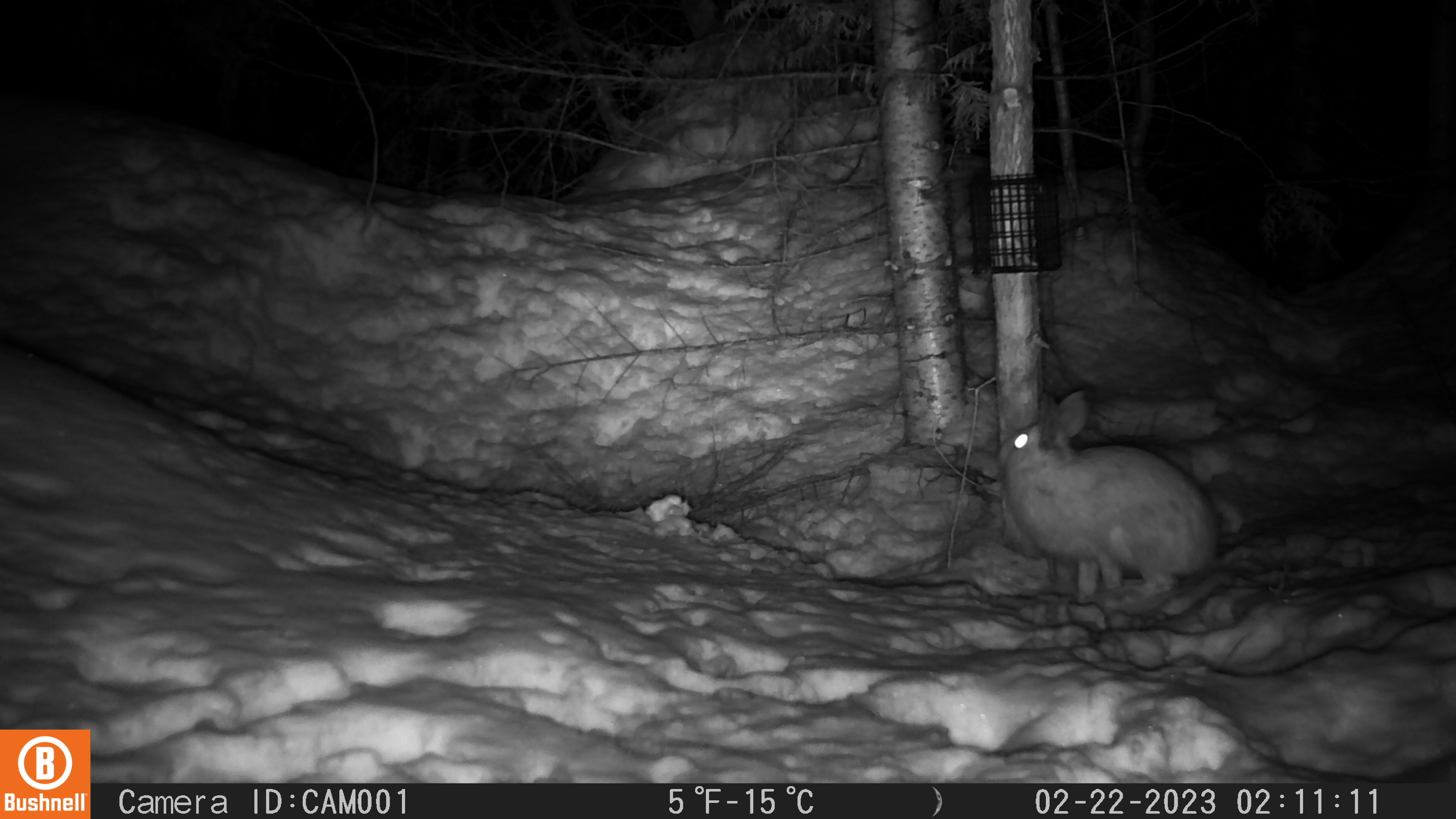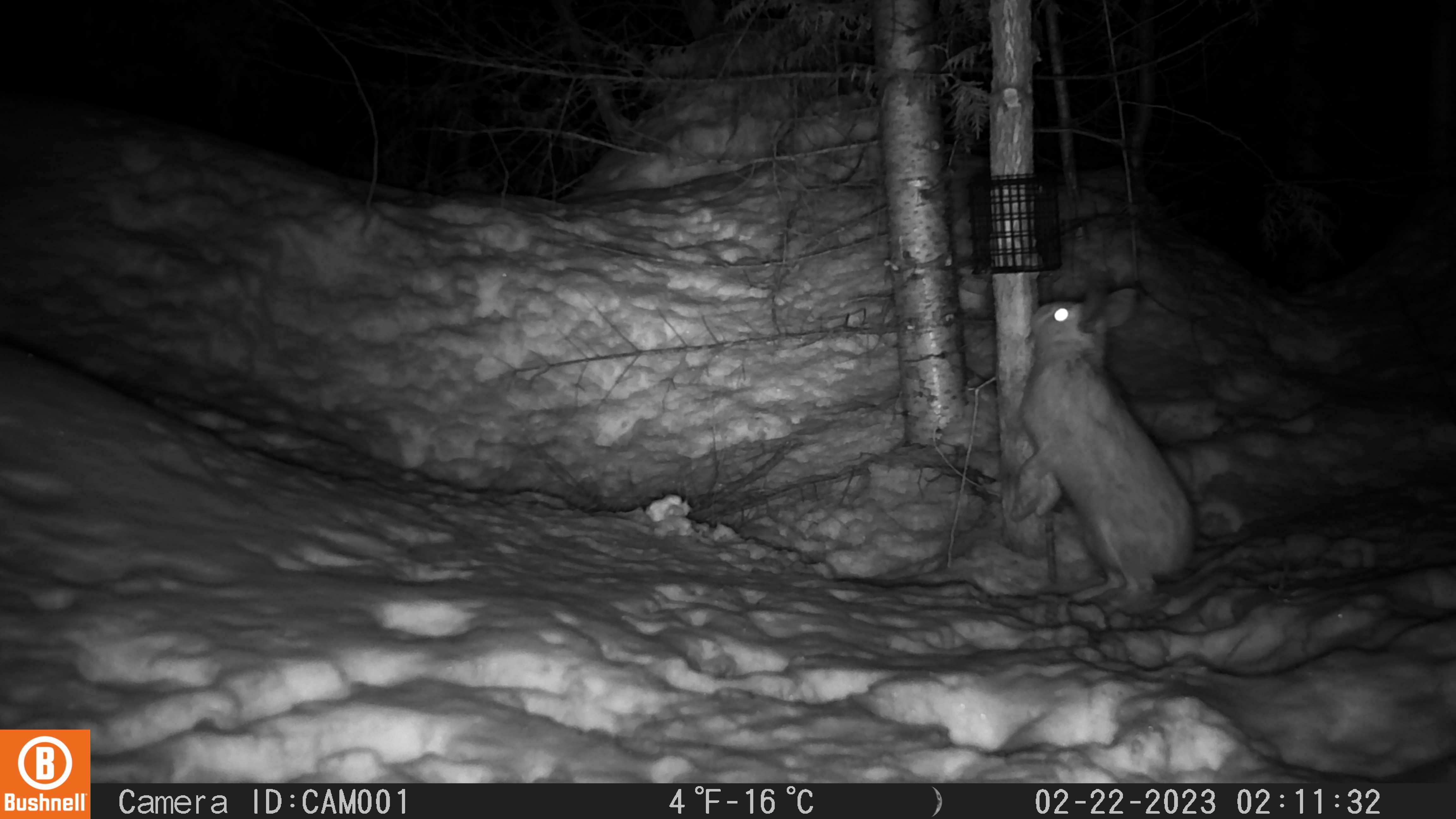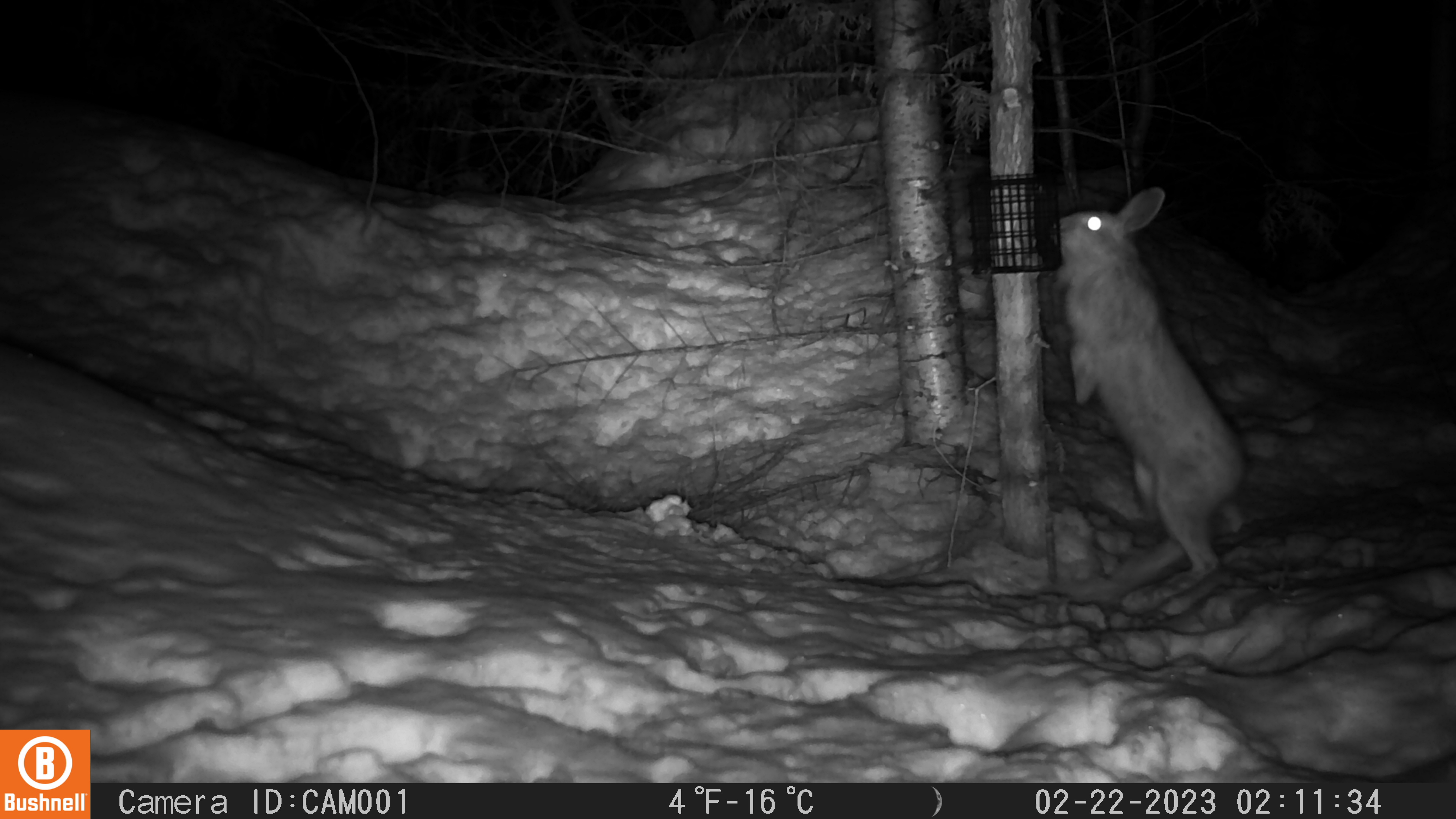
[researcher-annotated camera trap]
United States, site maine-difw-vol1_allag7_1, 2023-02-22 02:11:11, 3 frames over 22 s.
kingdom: Animalia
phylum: Chordata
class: Mammalia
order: Lagomorpha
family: Leporidae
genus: Lepus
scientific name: Lepus americanus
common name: snowshoe hare